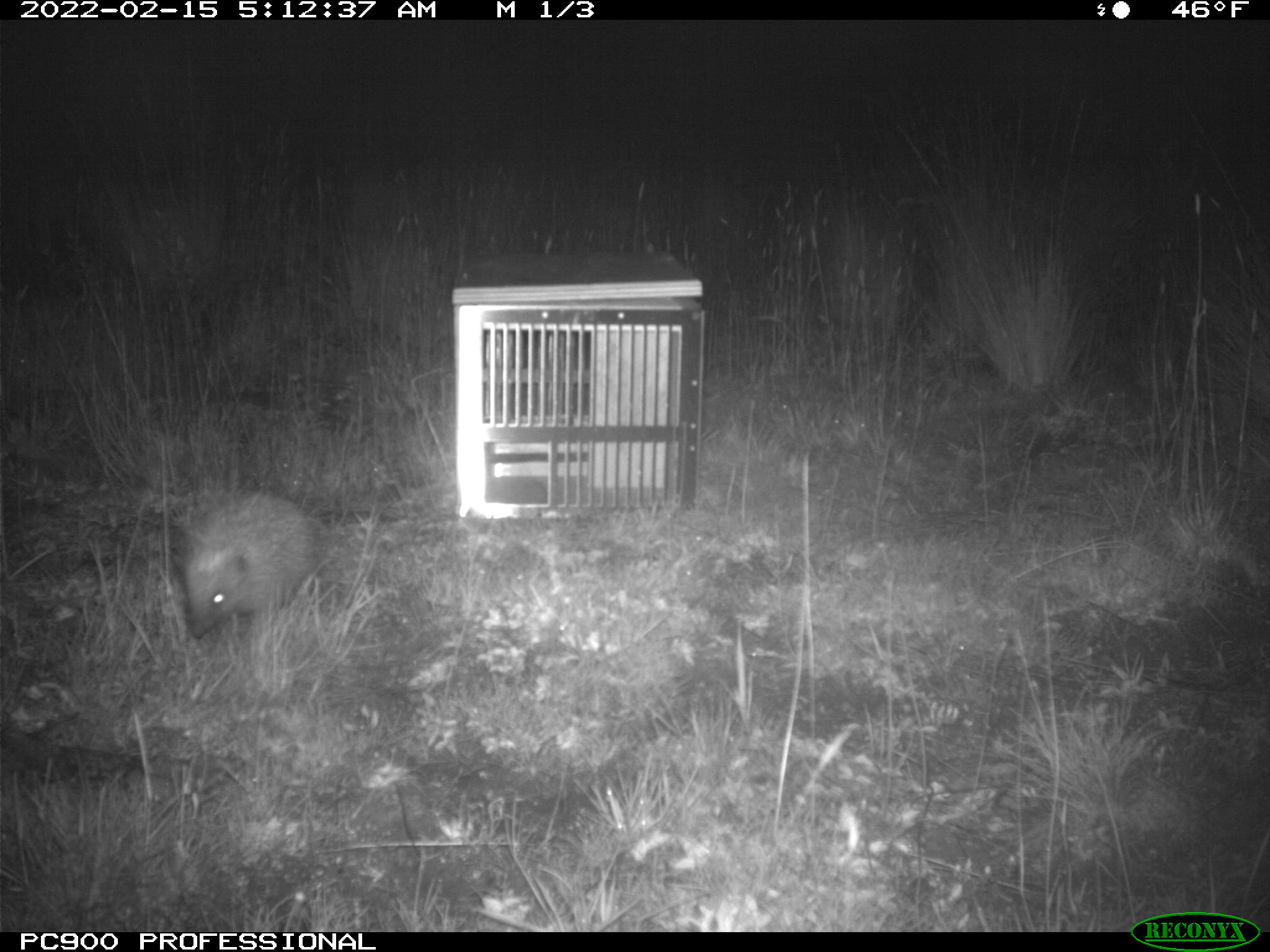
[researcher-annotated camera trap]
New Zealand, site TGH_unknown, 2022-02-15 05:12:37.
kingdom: Animalia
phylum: Chordata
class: Mammalia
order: Eulipotyphla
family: Erinaceidae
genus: Erinaceus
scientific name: Erinaceus europaeus europaeus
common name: european hedgehog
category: hedgehog